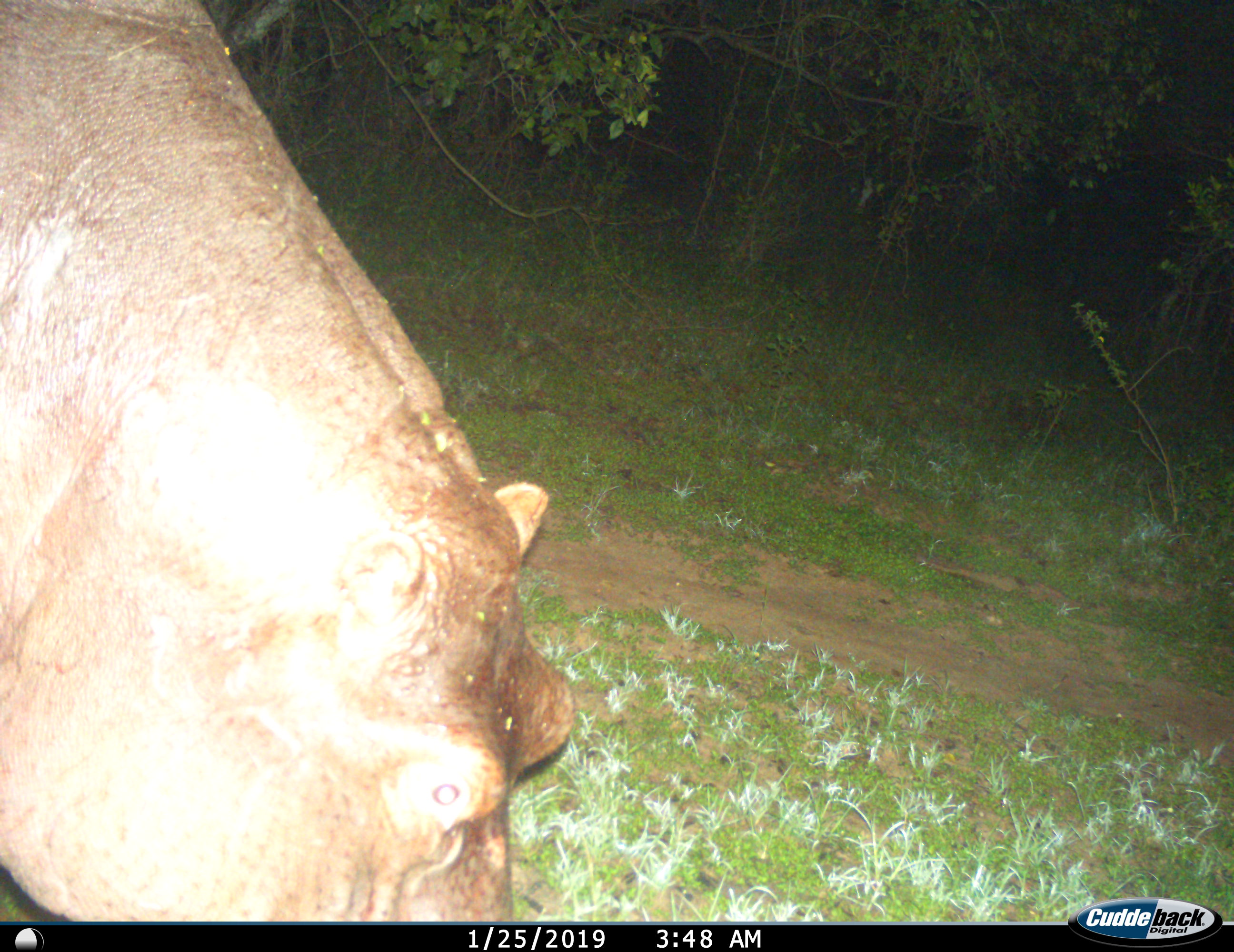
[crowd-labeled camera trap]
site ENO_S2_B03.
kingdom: Animalia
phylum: Chordata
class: Mammalia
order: Artiodactyla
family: Hippopotamidae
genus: Hippopotamus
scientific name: Hippopotamus amphibius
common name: hippopotamus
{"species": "hippopotamus (Hippopotamus amphibius)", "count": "1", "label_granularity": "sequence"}